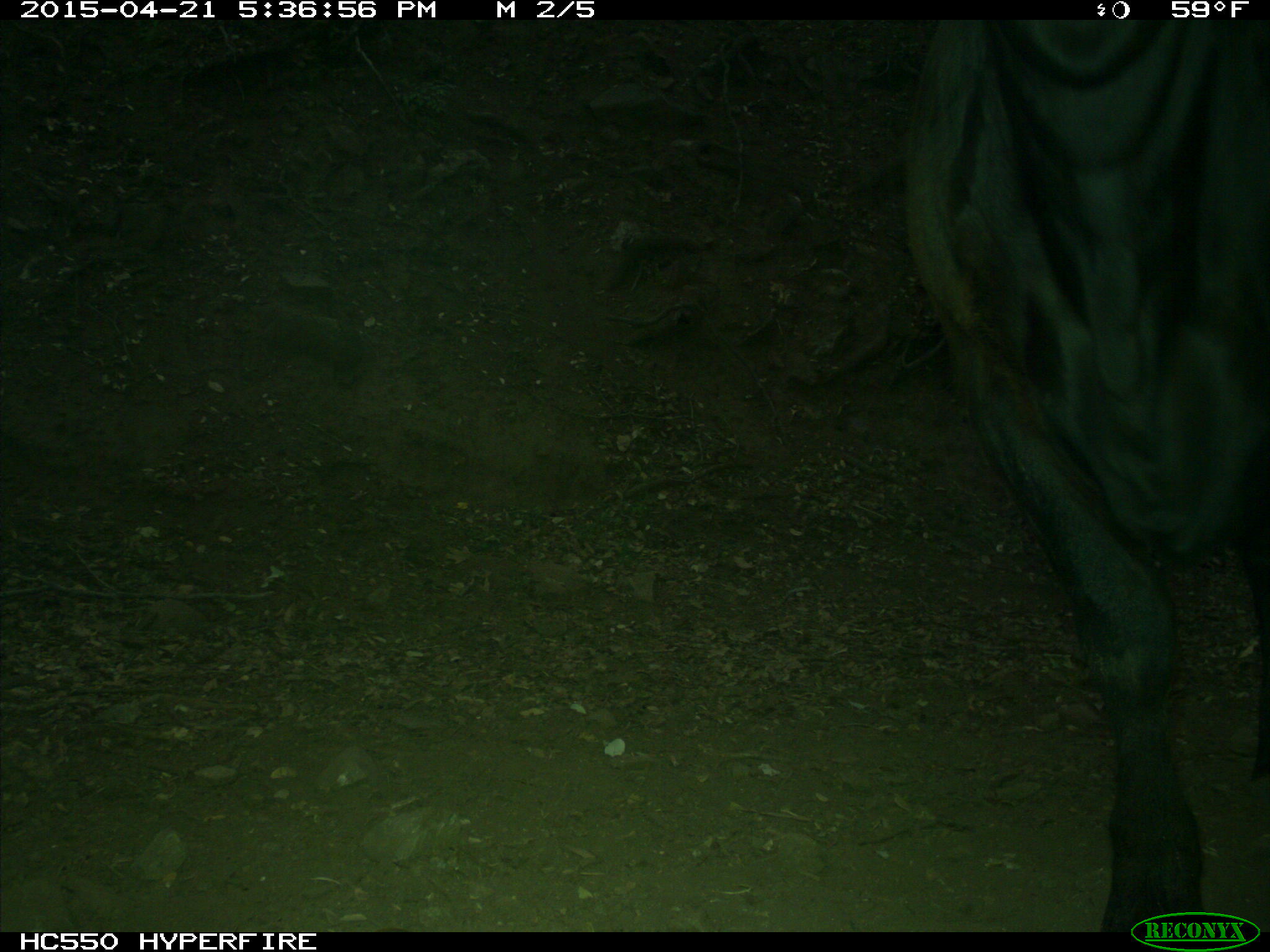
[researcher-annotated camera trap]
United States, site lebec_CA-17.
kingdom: Animalia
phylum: Chordata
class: Mammalia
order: Artiodactyla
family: Bovidae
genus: Bos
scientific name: Bos taurus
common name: domestic cow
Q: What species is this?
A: Bos taurus (domestic cow).